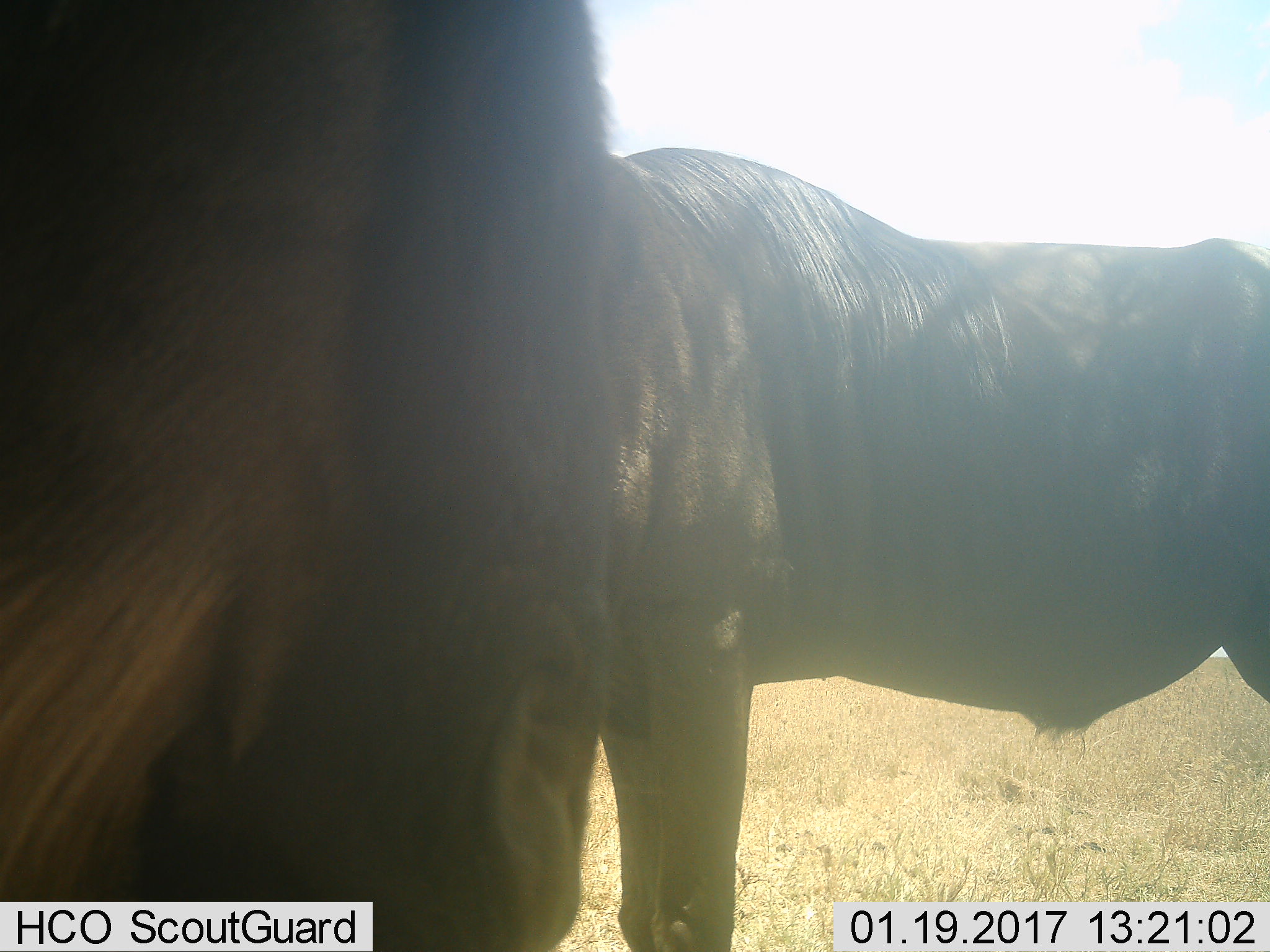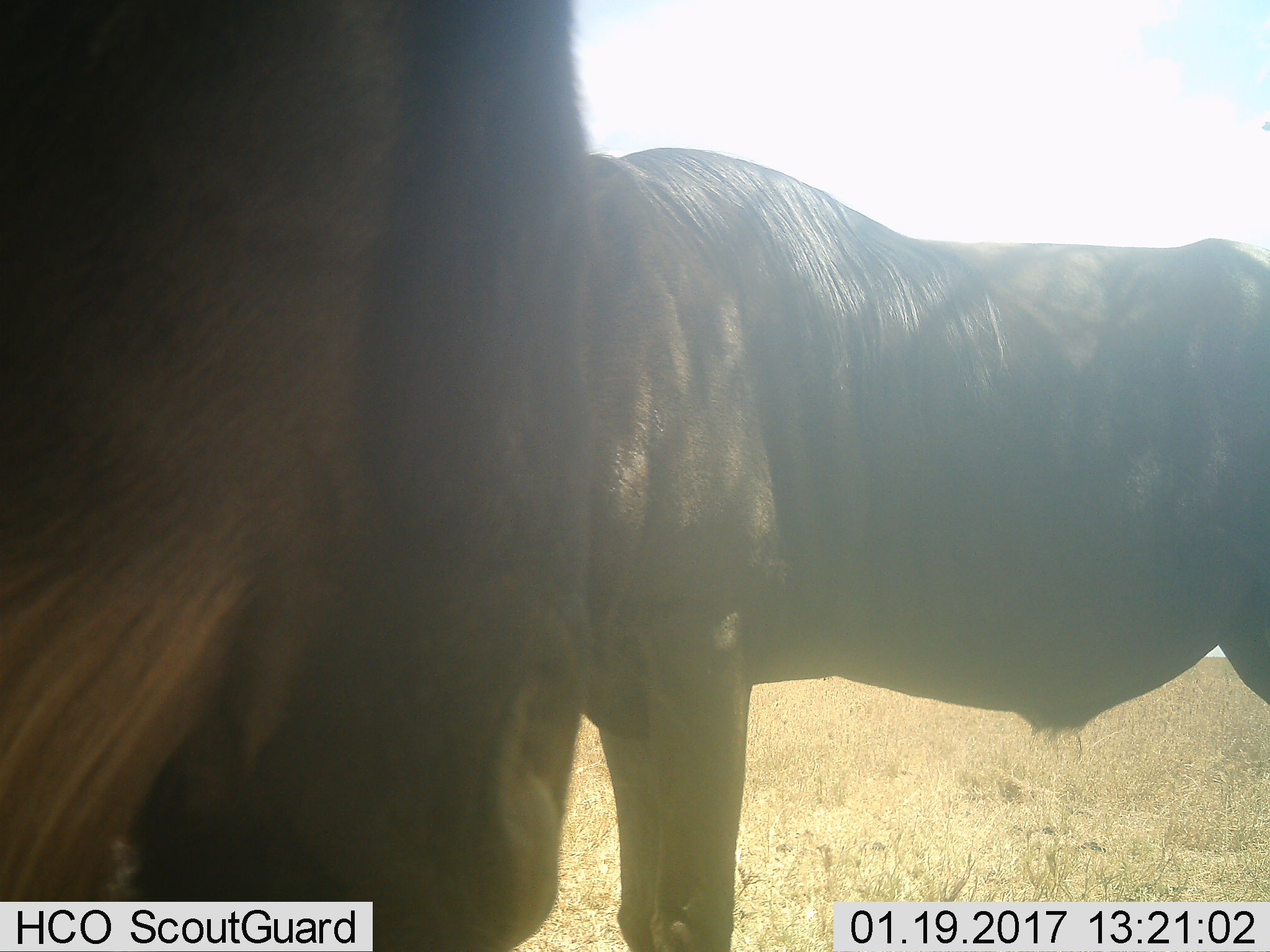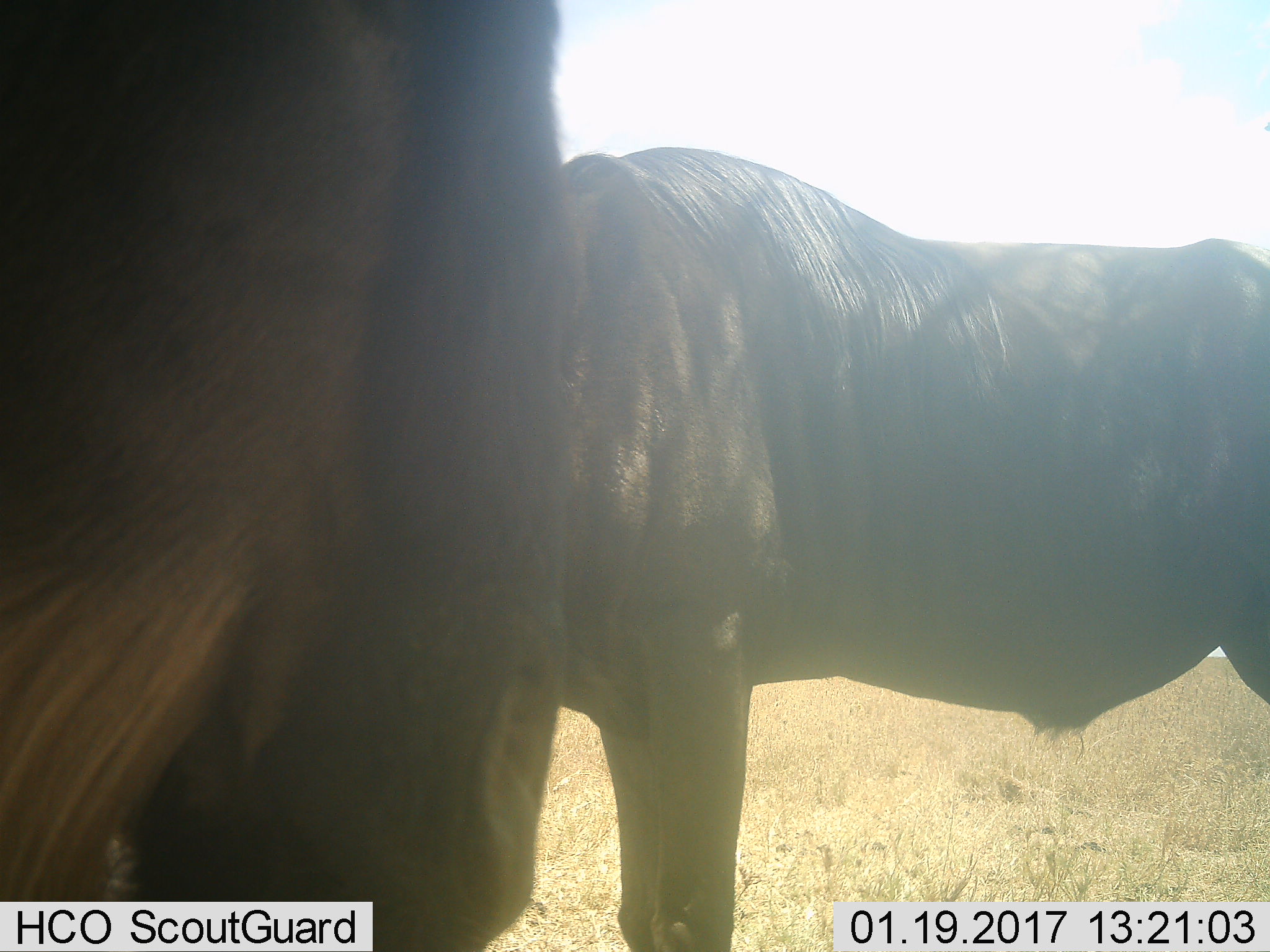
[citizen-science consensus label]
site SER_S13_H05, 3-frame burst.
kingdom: Animalia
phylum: Chordata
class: Mammalia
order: Artiodactyla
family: Bovidae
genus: Connochaetes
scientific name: Connochaetes taurinus taurinus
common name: blue wildebeest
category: wildebeestblue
Wildebeestblue (blue wildebeest) (Connochaetes taurinus taurinus), count 2. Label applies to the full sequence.